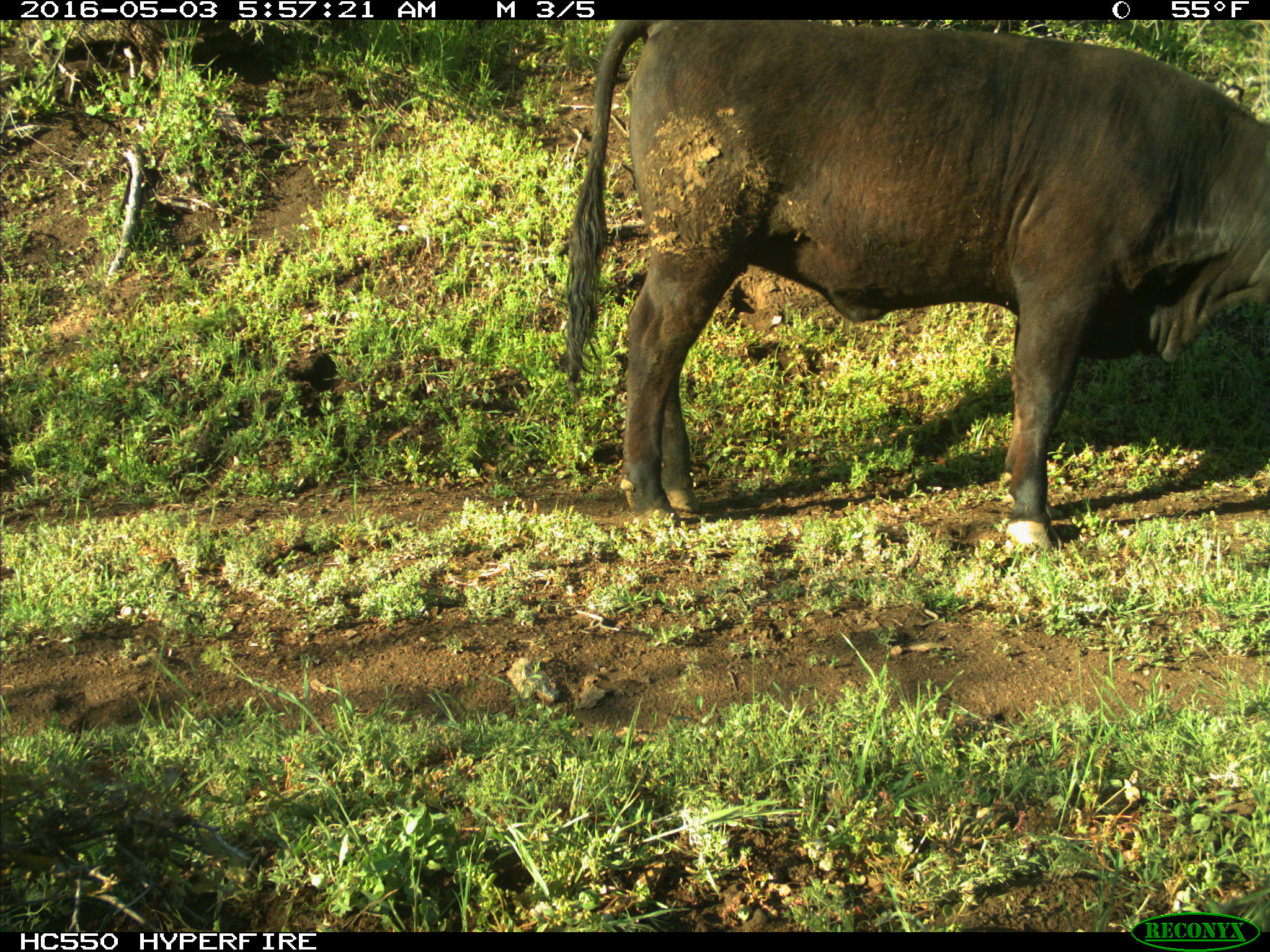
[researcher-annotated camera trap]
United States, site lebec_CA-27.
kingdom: Animalia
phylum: Chordata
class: Mammalia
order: Artiodactyla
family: Bovidae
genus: Bos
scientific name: Bos taurus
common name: domestic cow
Bos taurus (domestic cow).